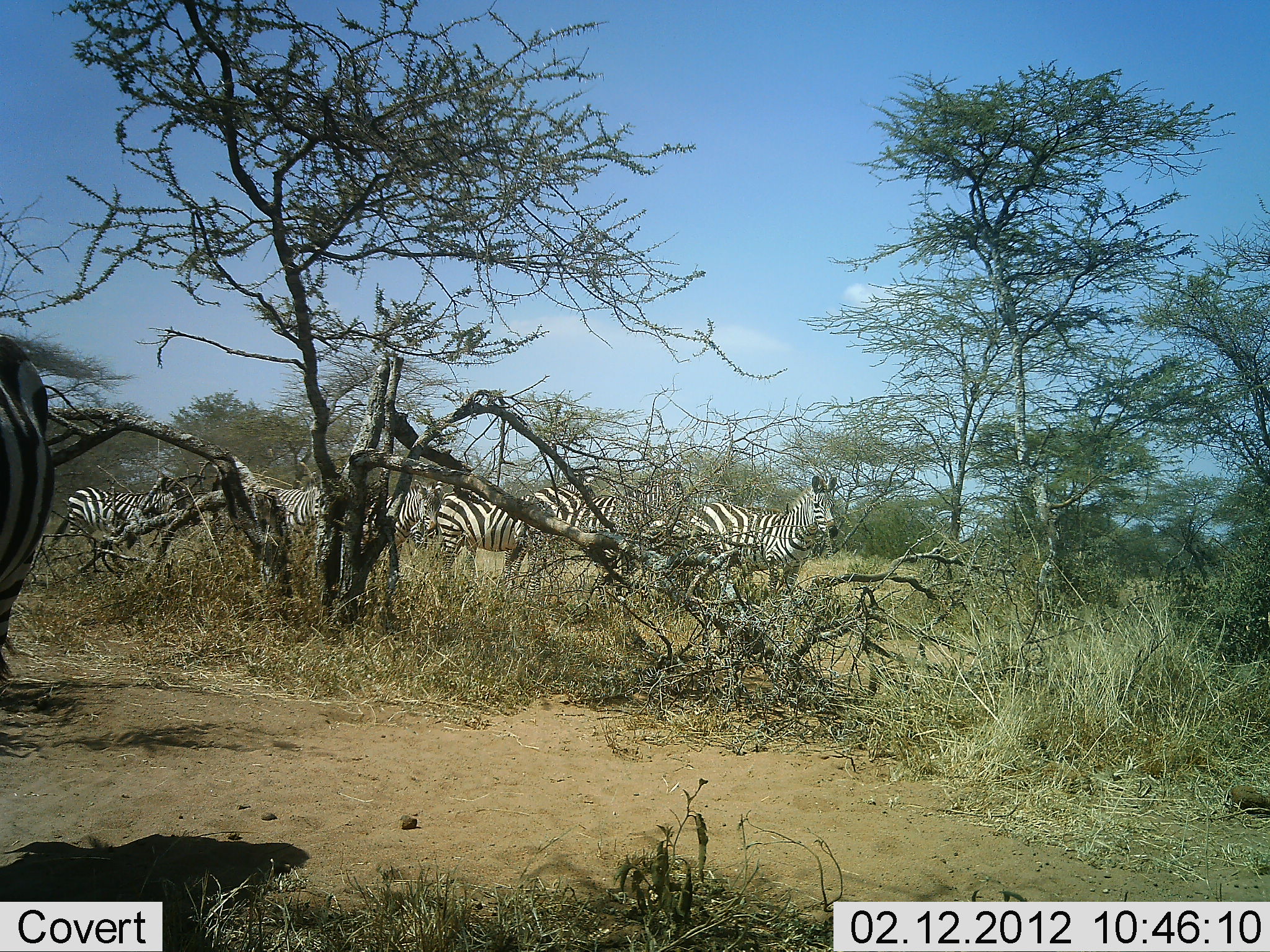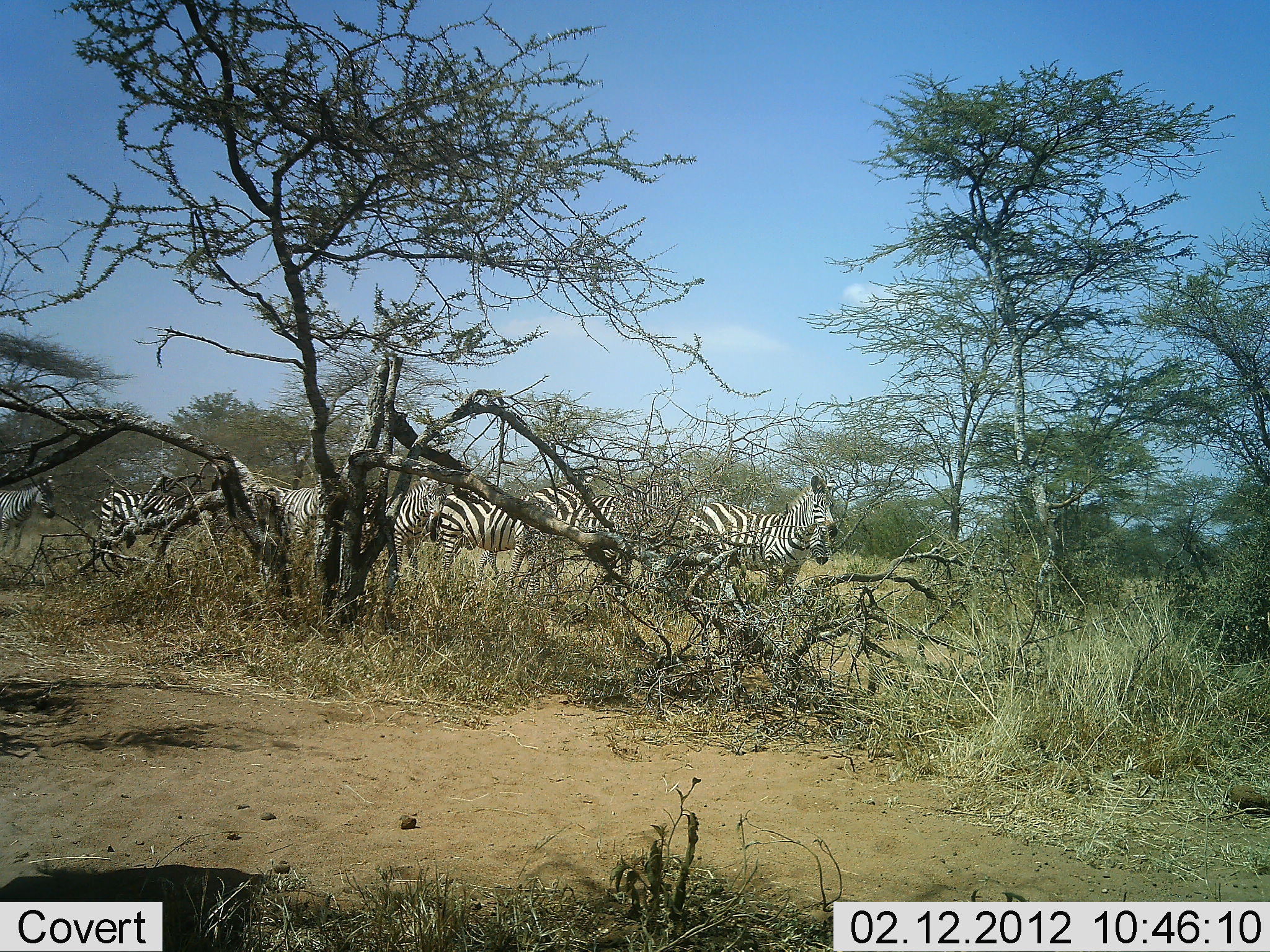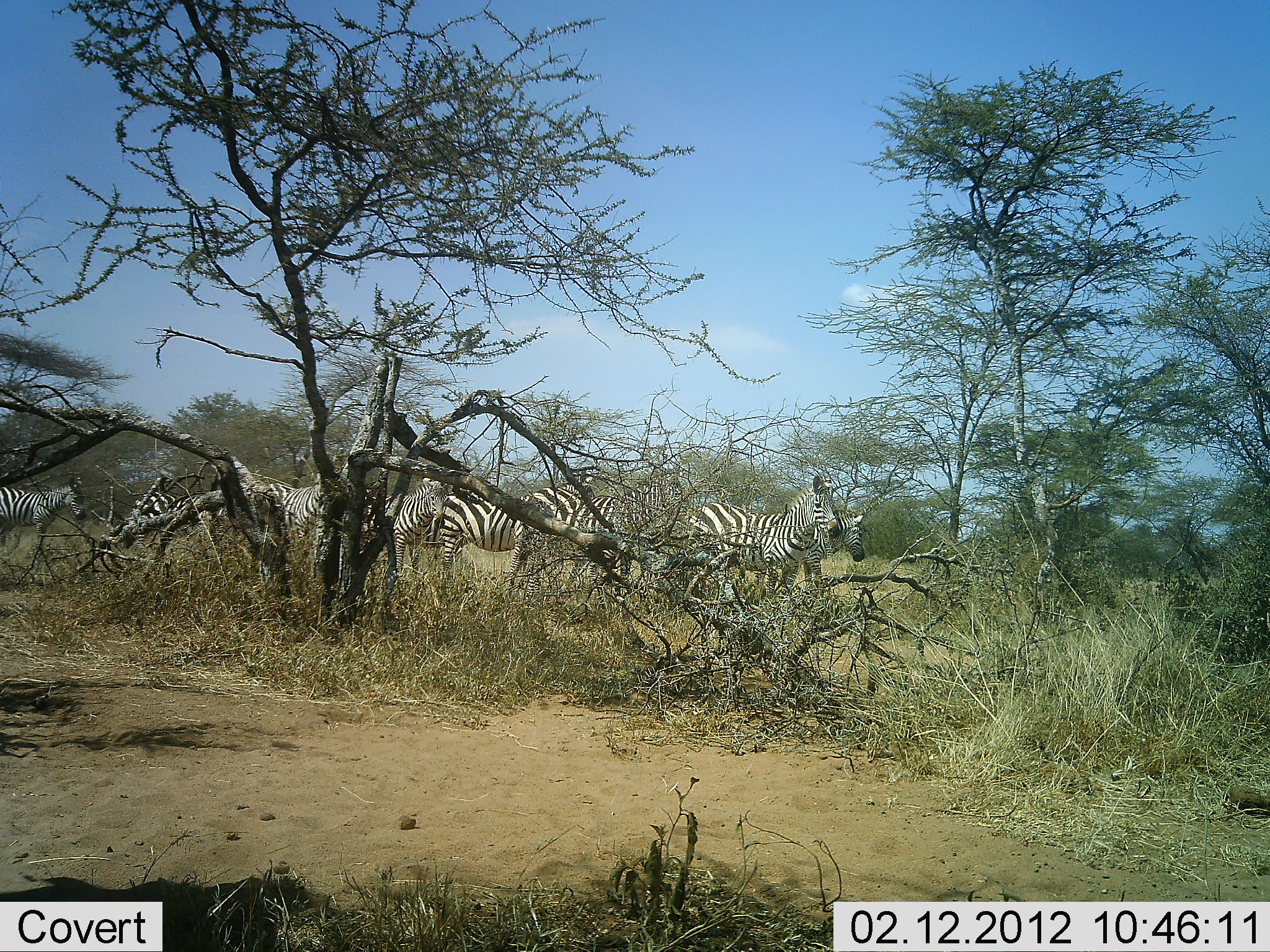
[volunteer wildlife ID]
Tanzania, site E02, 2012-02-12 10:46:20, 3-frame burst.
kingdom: Animalia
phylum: Chordata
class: Mammalia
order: Perissodactyla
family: Equidae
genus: Equus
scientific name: Equus quagga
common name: plains zebra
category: zebra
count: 8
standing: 82%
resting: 6%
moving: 59%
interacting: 6%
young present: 6%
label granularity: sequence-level